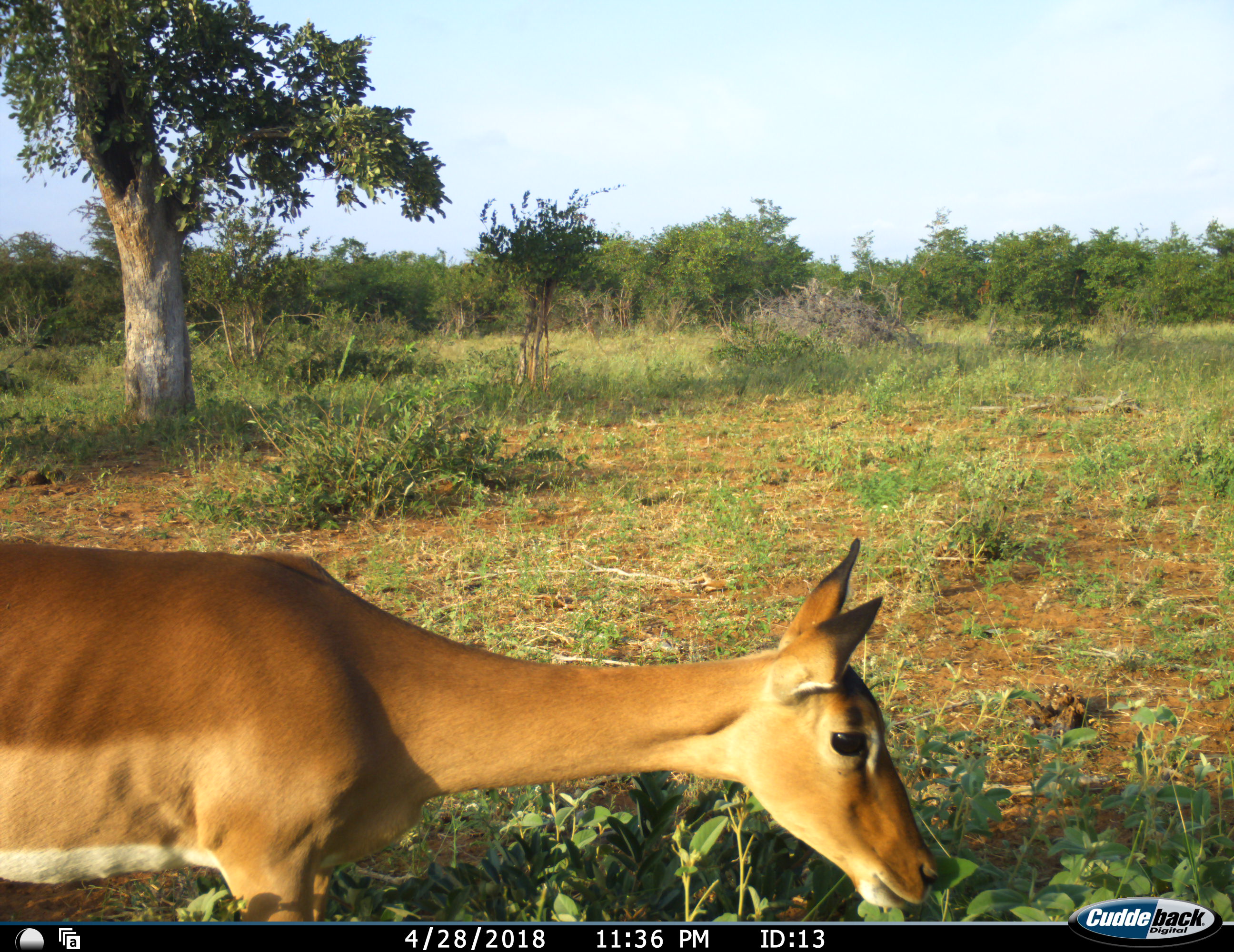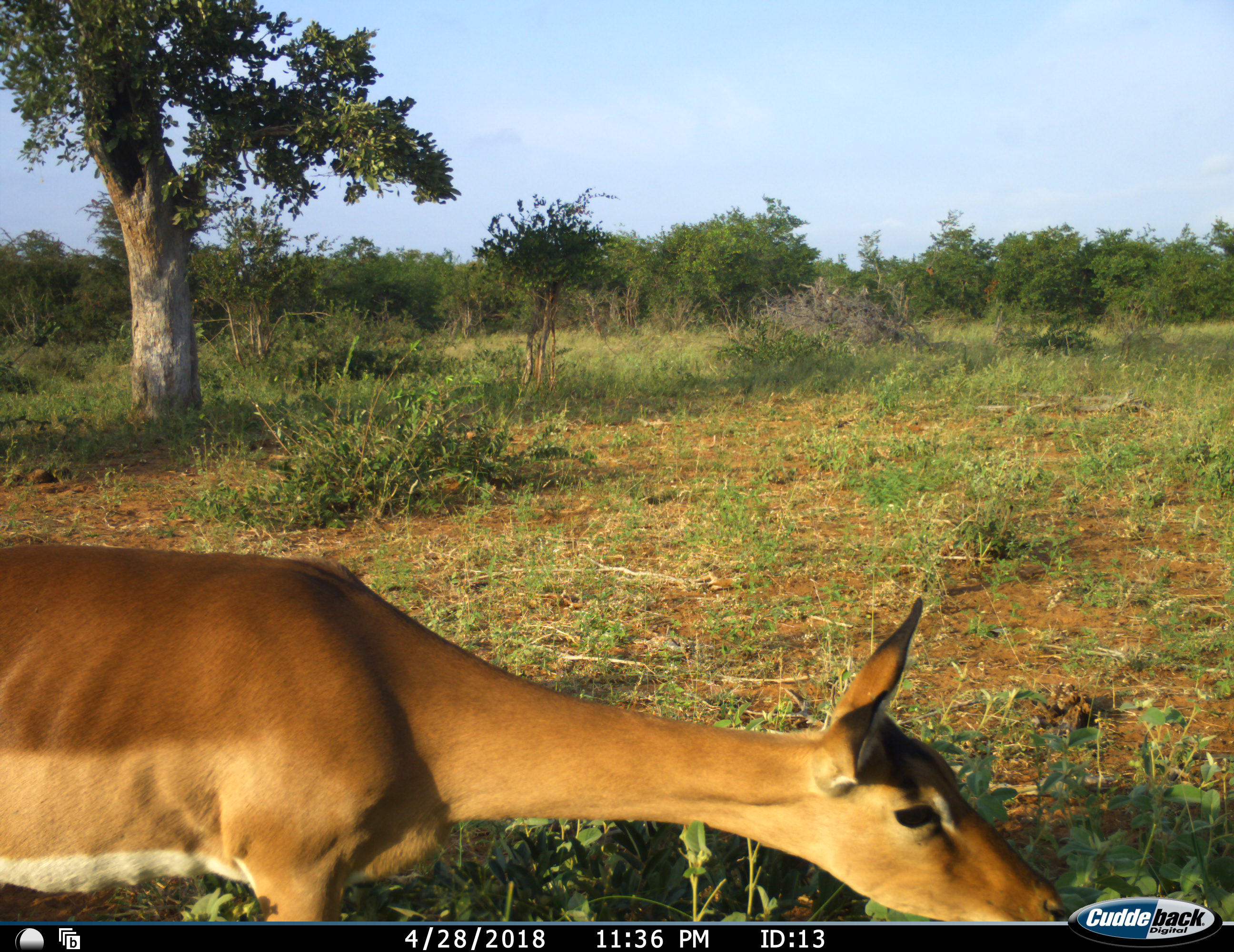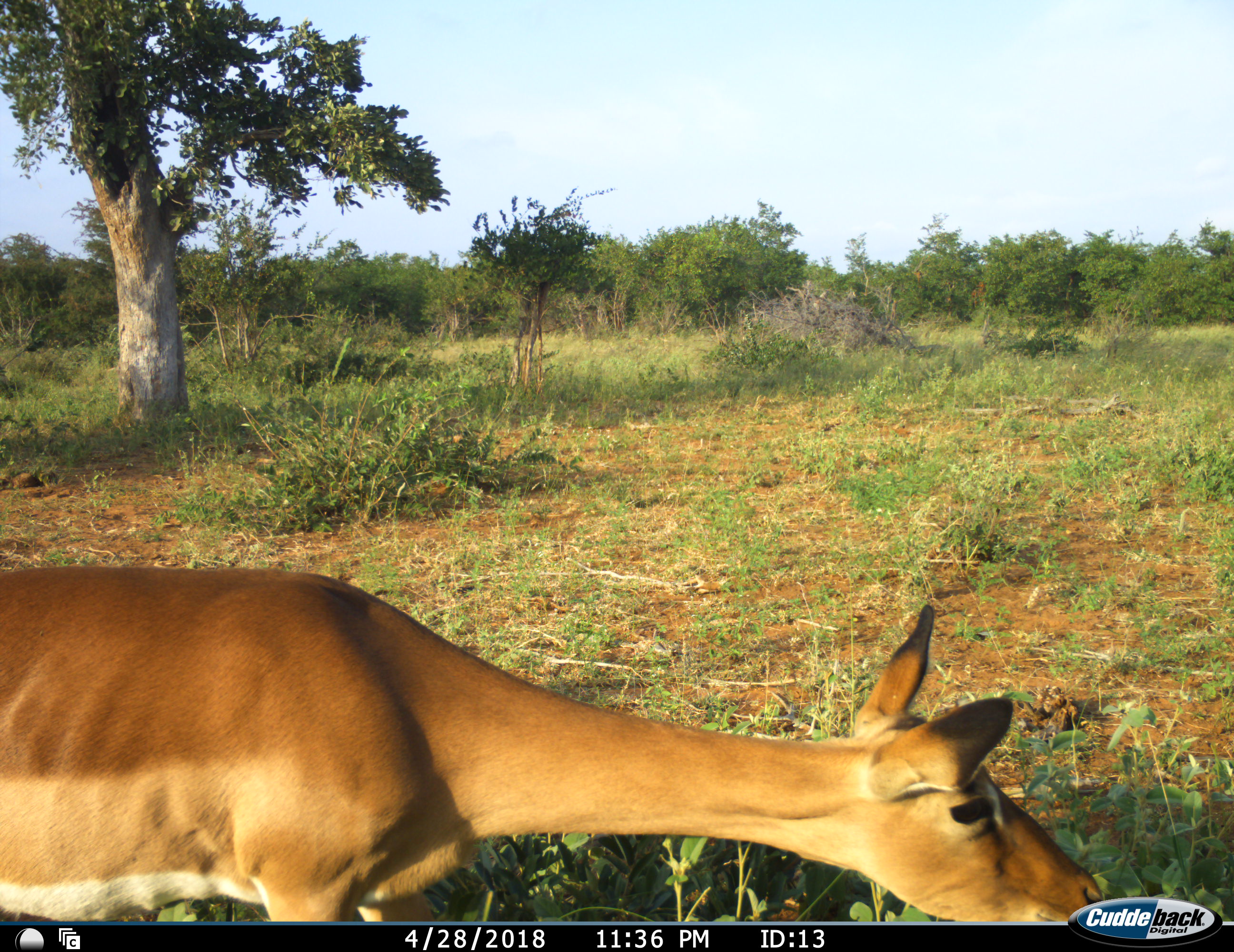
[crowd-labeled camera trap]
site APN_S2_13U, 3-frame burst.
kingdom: Animalia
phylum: Chordata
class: Mammalia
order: Artiodactyla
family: Bovidae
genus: Aepyceros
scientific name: Aepyceros melampus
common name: impala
Impala (Aepyceros melampus), count 1. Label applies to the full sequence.